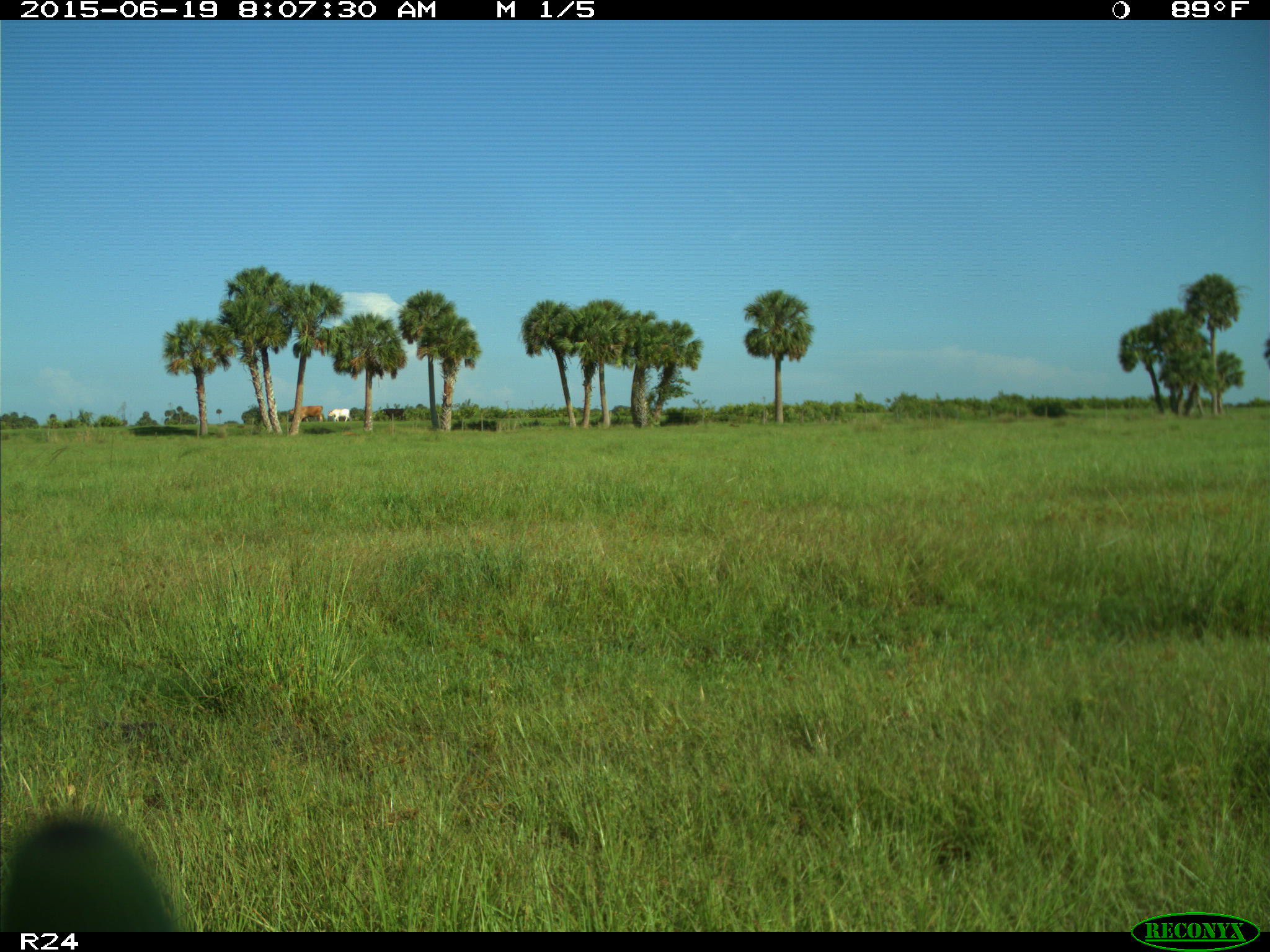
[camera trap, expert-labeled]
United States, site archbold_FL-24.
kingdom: Animalia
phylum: Chordata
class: Mammalia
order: Artiodactyla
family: Bovidae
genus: Bos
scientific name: Bos taurus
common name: domestic cow